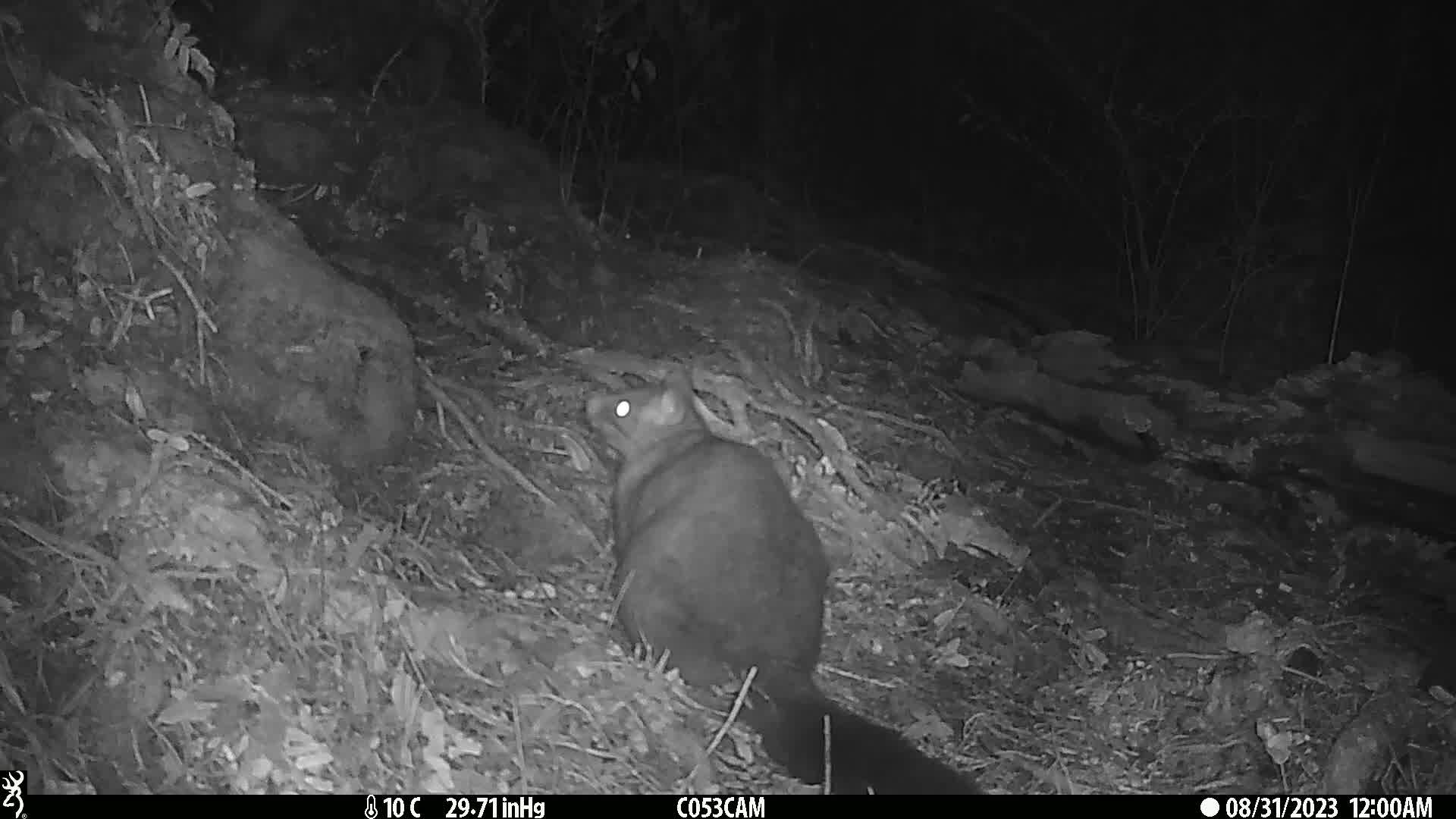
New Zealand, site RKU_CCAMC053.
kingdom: Animalia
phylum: Chordata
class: Mammalia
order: Diprotodontia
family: Phalangeridae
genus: Trichosurus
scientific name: Trichosurus vulpecula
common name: common brushtail possum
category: possum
Possum (common brushtail possum) (Trichosurus vulpecula).